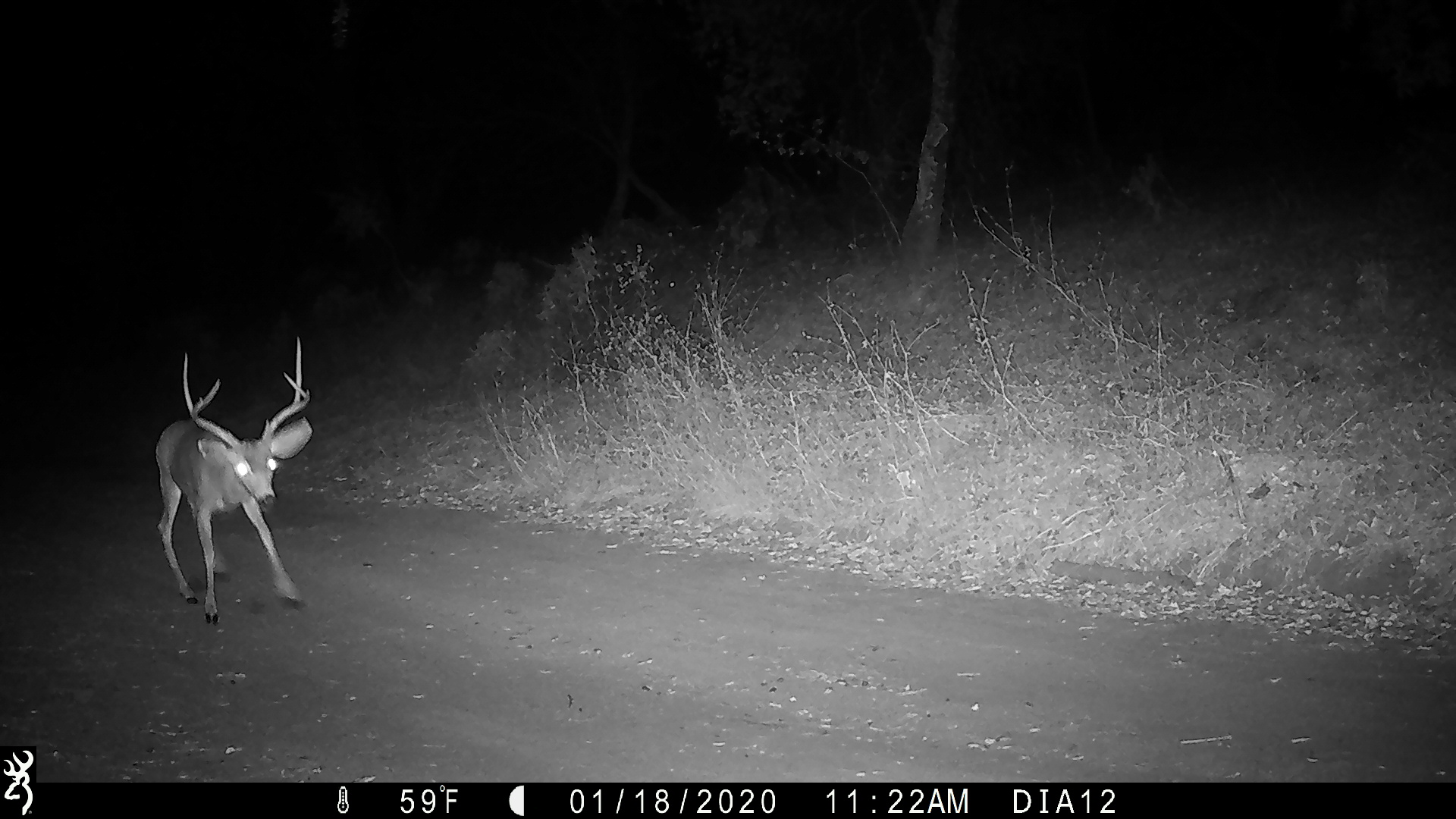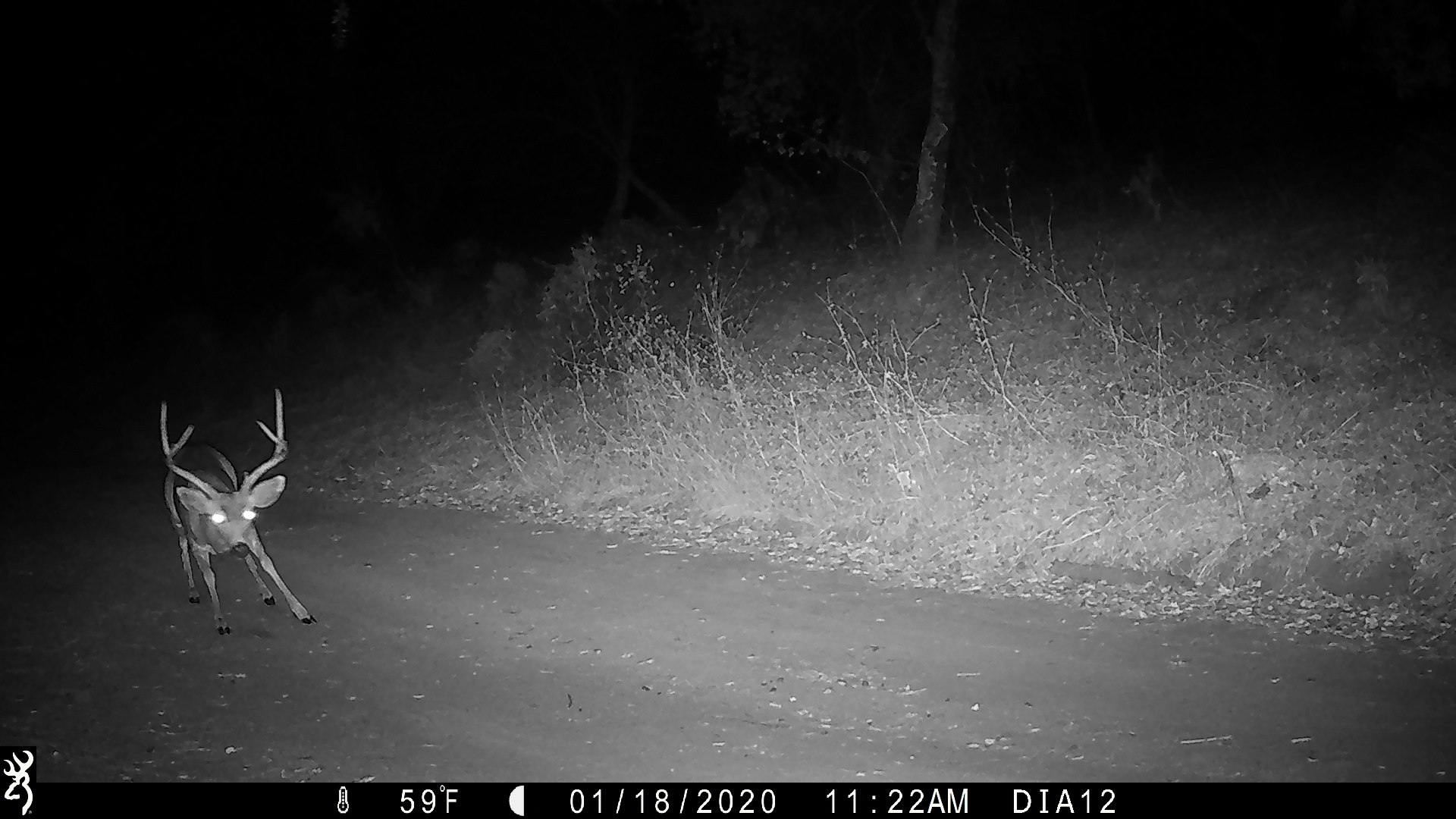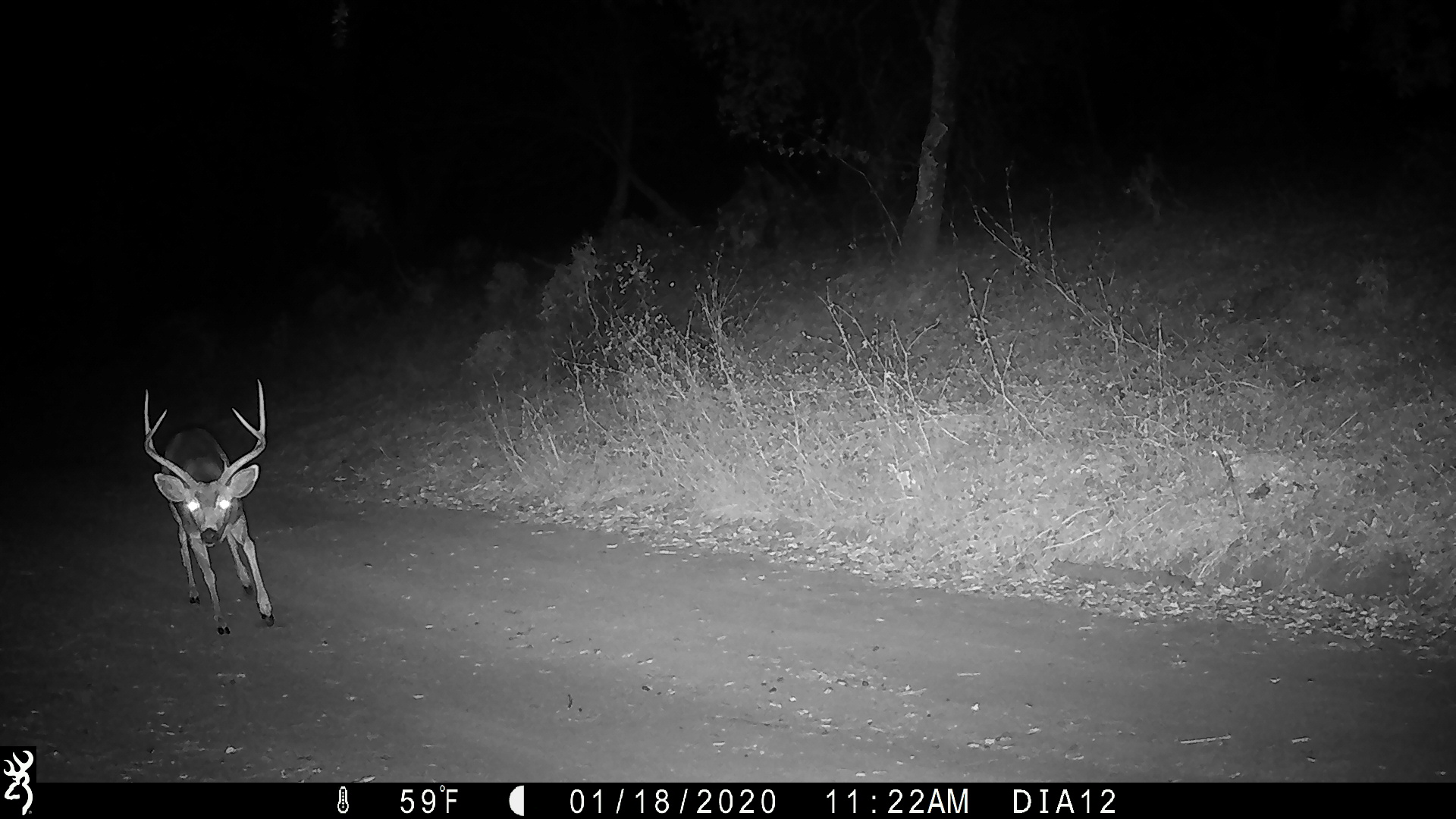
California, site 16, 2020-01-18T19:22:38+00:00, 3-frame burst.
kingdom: Animalia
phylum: Chordata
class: Mammalia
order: Artiodactyla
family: Cervidae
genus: Odocoileus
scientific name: Odocoileus hemionus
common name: mule deer